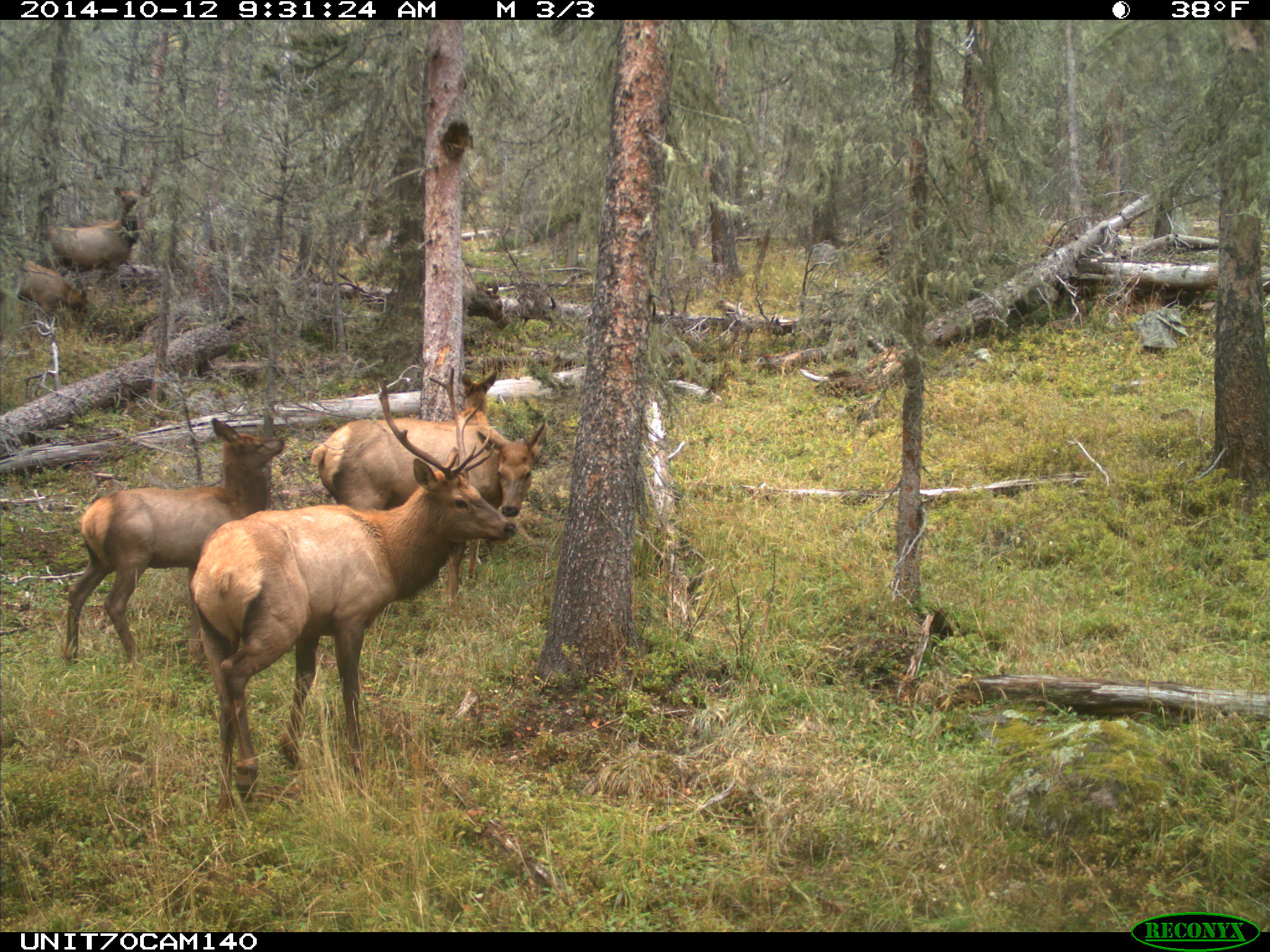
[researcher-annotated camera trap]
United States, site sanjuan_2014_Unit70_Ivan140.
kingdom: Animalia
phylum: Chordata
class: Mammalia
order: Artiodactyla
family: Cervidae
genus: Cervus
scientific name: Cervus elaphus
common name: red deer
Cervus elaphus (red deer).